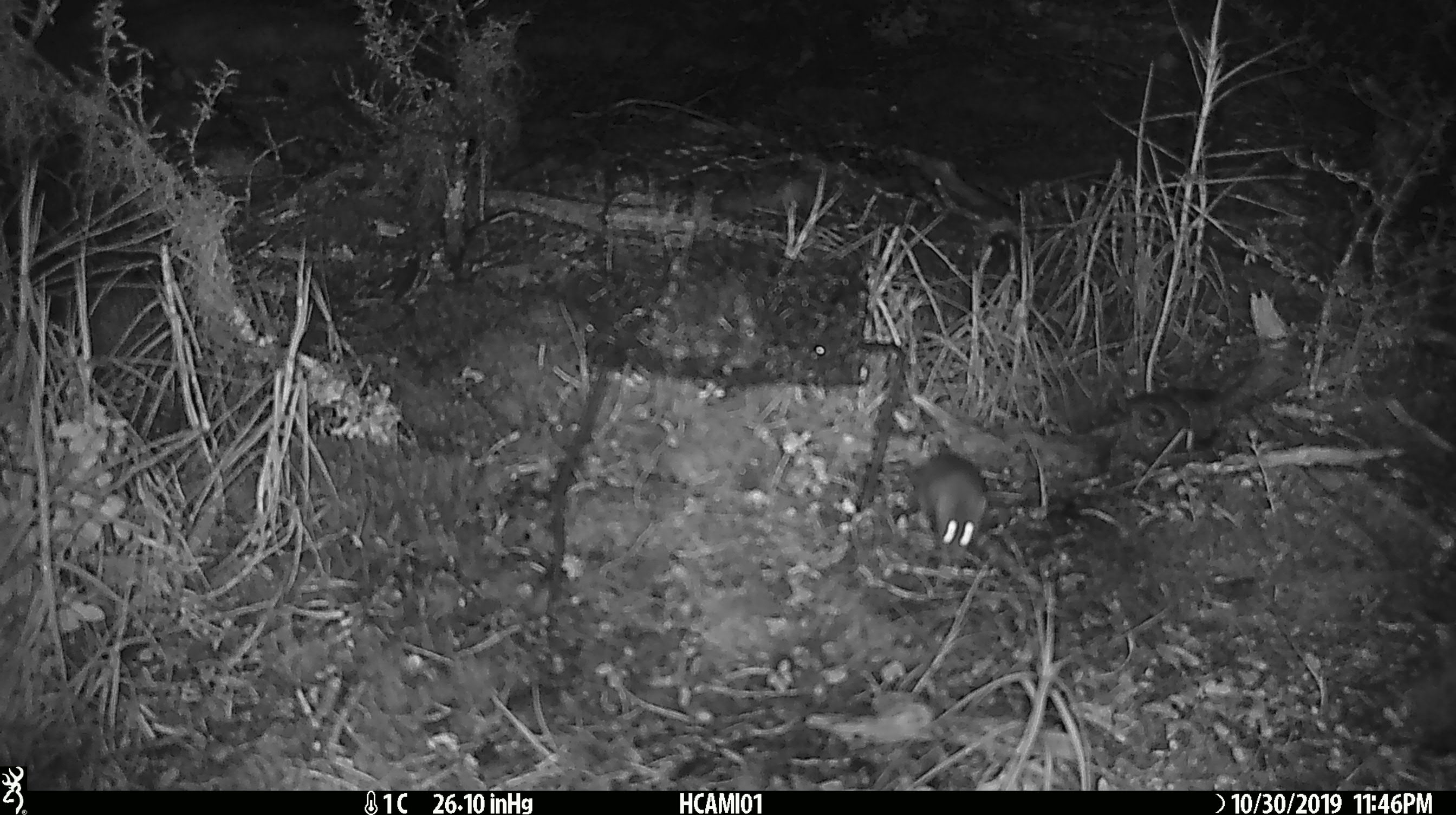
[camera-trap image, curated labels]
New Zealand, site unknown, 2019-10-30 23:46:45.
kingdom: Animalia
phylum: Chordata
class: Mammalia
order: Rodentia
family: Muridae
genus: Mus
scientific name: Mus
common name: mouse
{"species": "mouse (Mus)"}